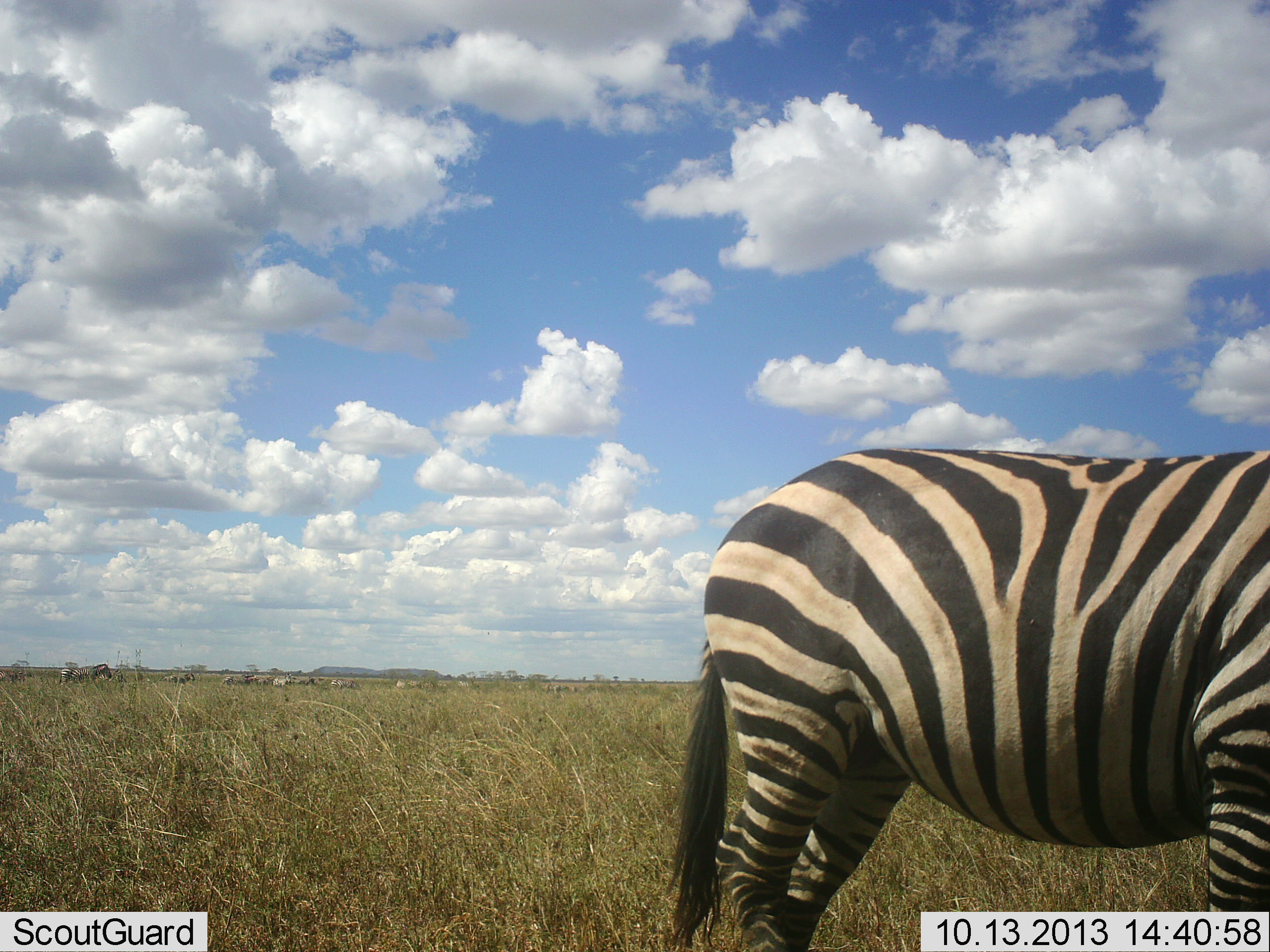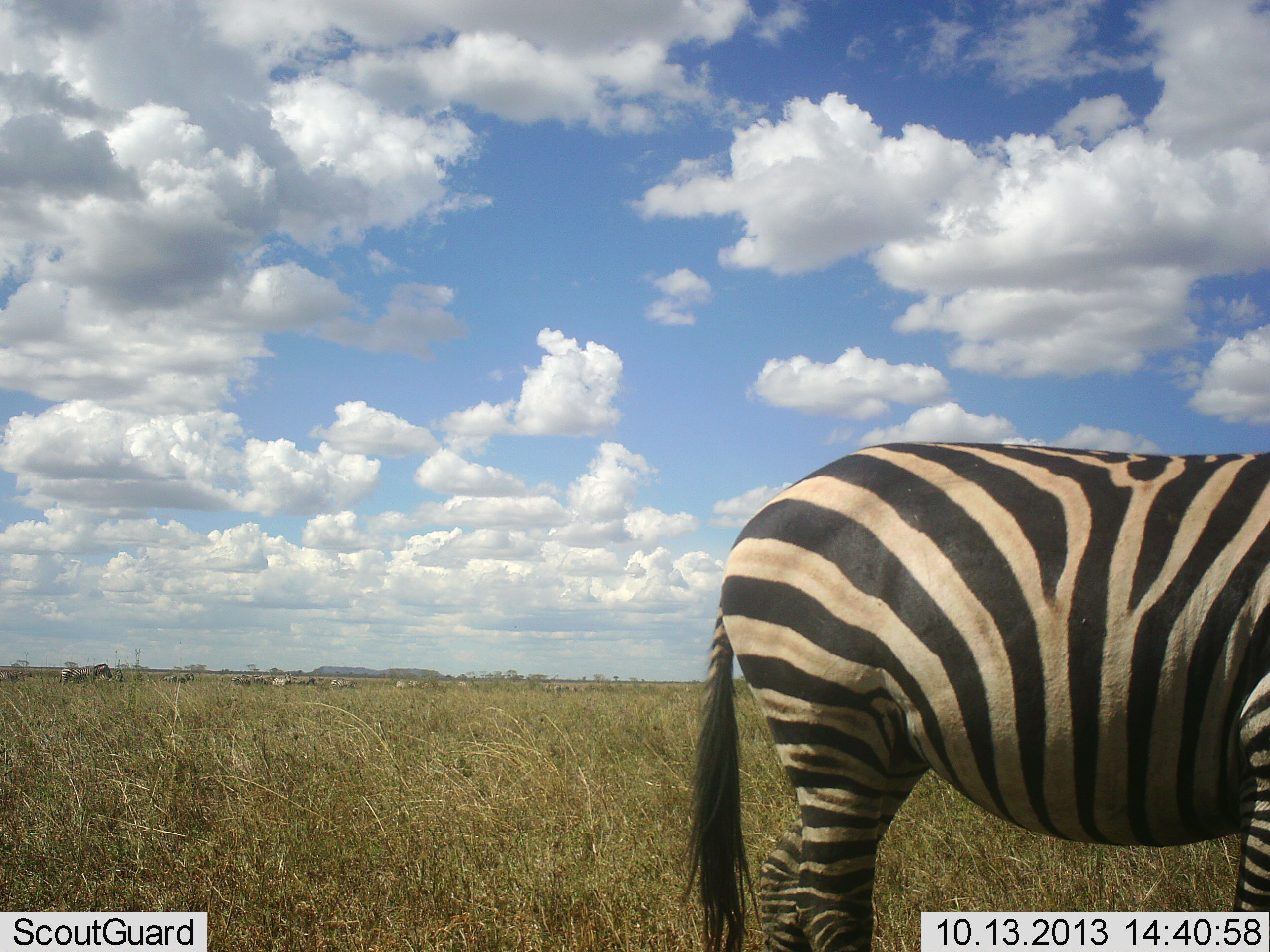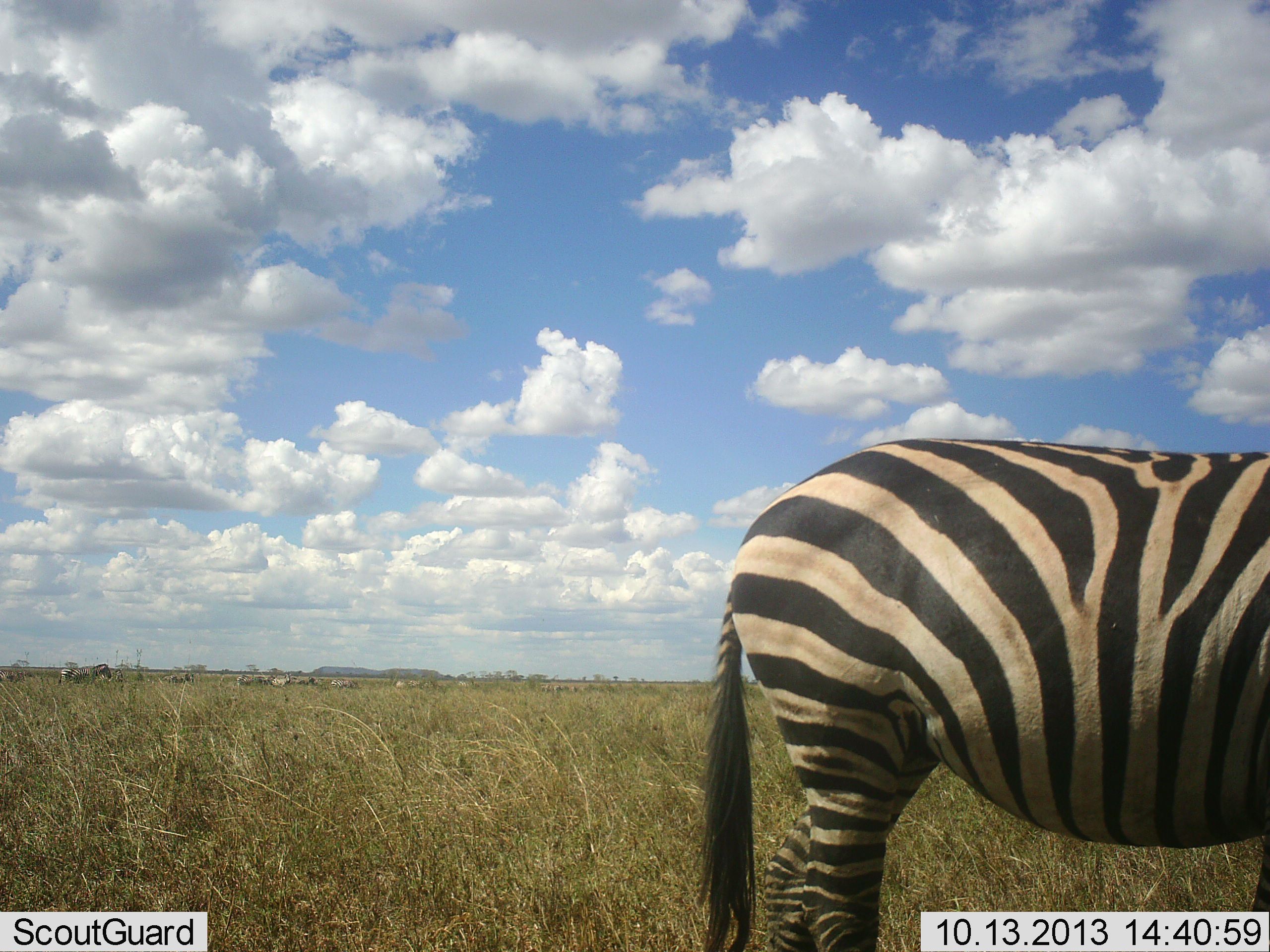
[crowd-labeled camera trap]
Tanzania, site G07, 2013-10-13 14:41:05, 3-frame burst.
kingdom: Animalia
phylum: Chordata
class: Mammalia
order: Perissodactyla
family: Equidae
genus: Equus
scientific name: Equus quagga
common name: plains zebra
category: zebra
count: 1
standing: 71%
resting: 8%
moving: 29%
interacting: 0%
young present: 0%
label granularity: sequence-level